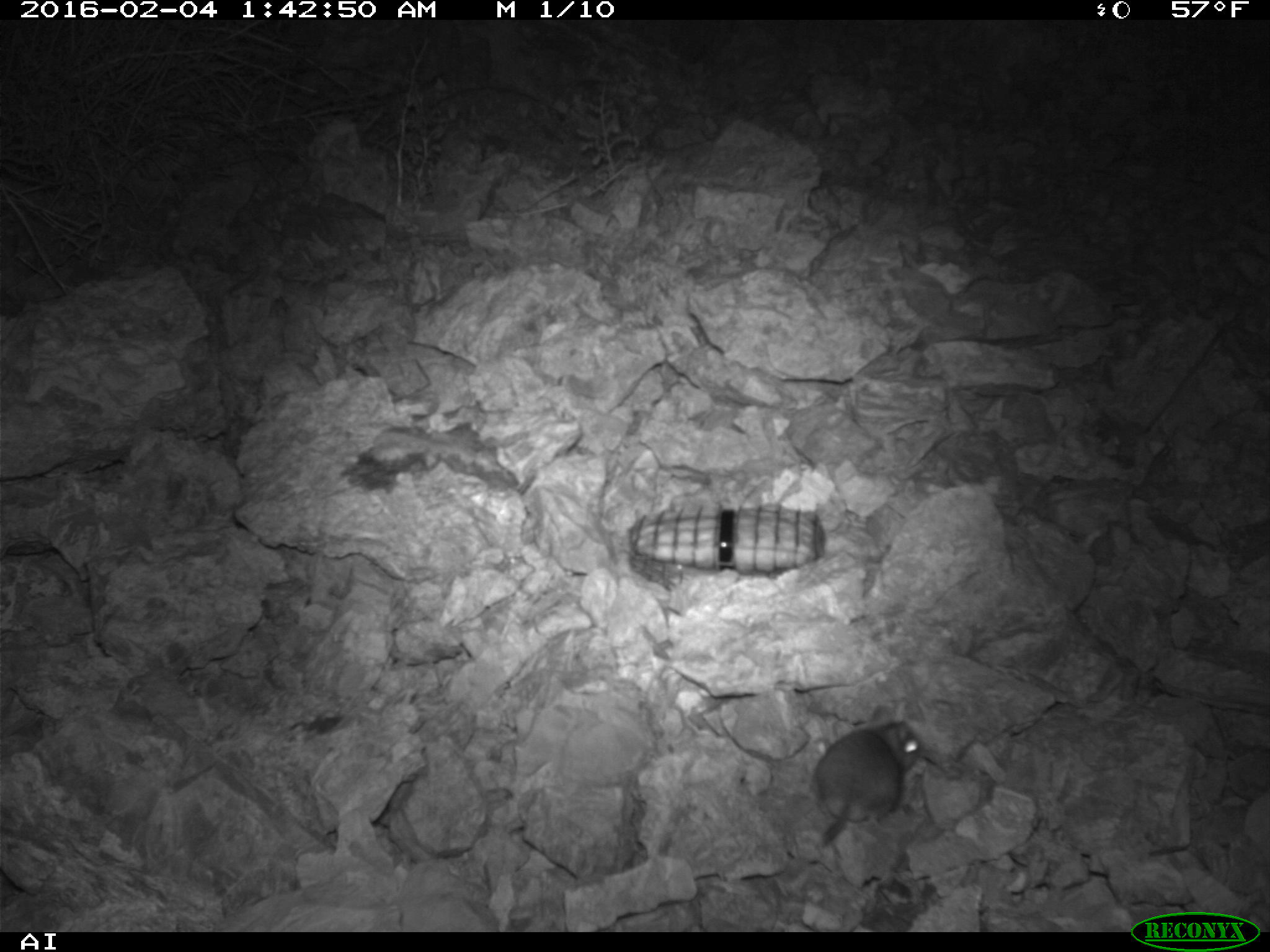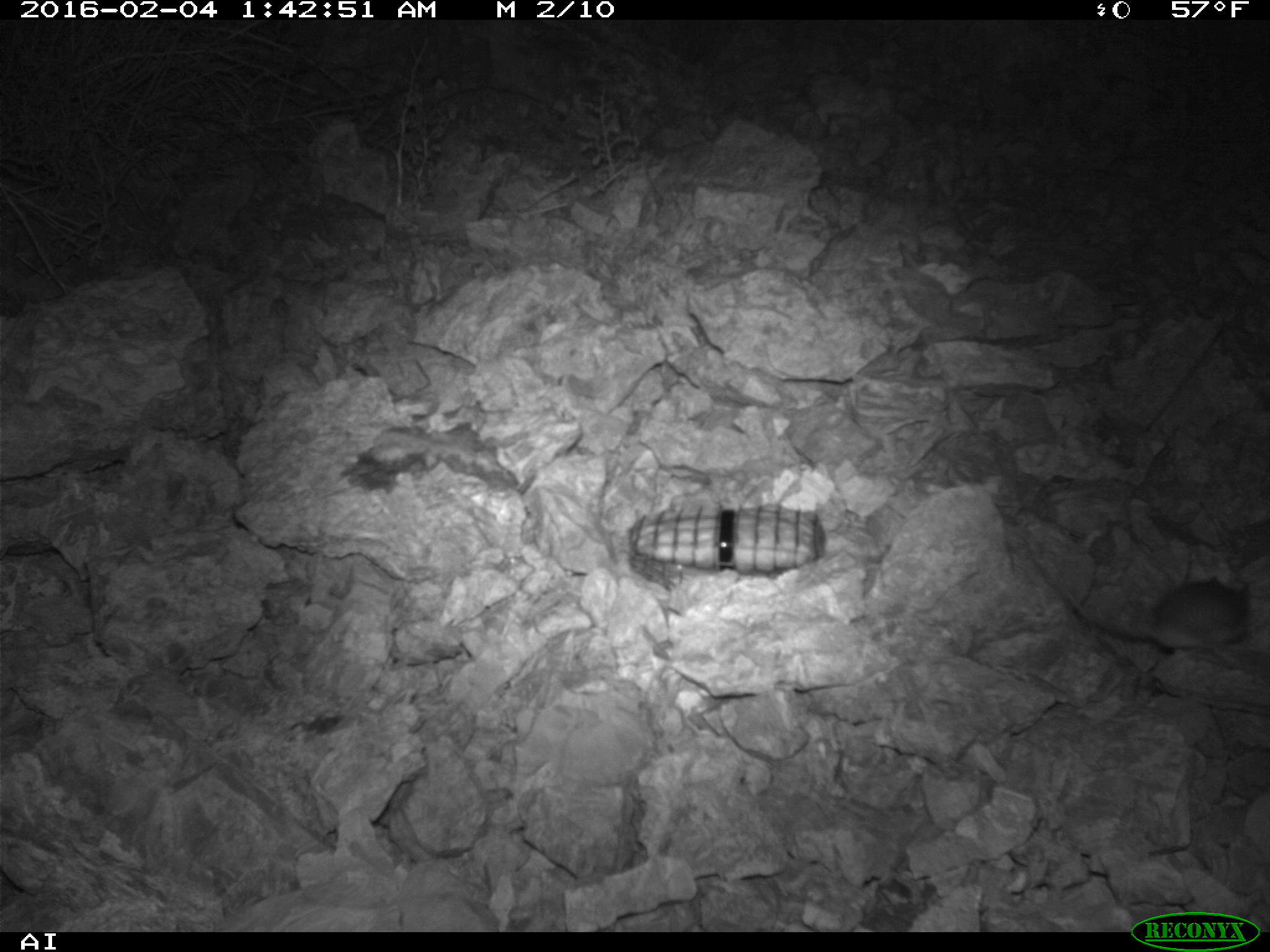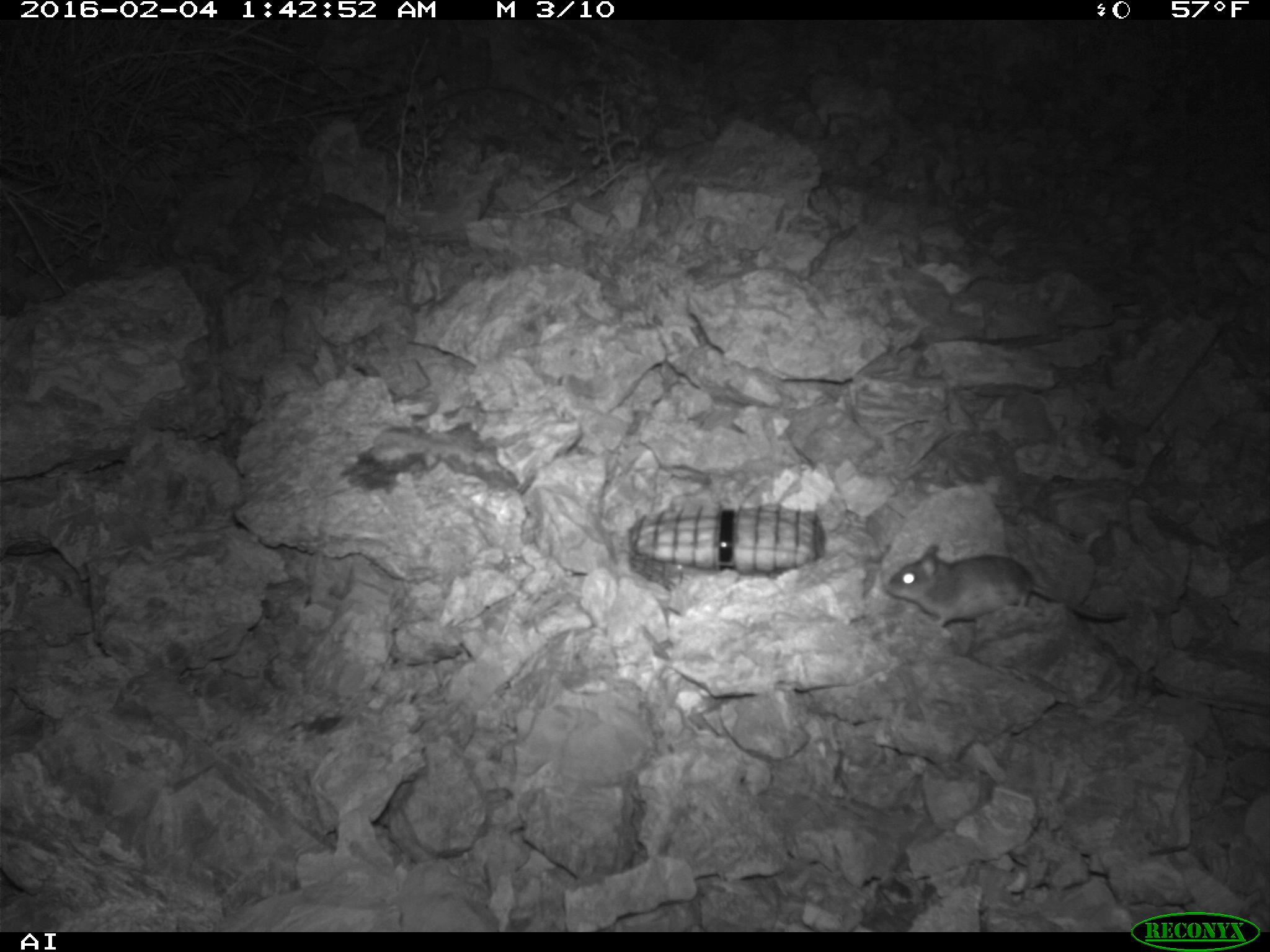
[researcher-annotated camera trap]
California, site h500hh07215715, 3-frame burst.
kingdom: Animalia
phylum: Chordata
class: Mammalia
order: Rodentia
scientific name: Rodentia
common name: rodent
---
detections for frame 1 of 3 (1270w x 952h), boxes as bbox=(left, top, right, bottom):
rodent: bbox=(808, 705, 921, 848)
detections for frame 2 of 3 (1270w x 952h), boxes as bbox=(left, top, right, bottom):
rodent: bbox=(1059, 576, 1249, 665)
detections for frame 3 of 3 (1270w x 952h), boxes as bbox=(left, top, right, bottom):
rodent: bbox=(884, 545, 1126, 628)